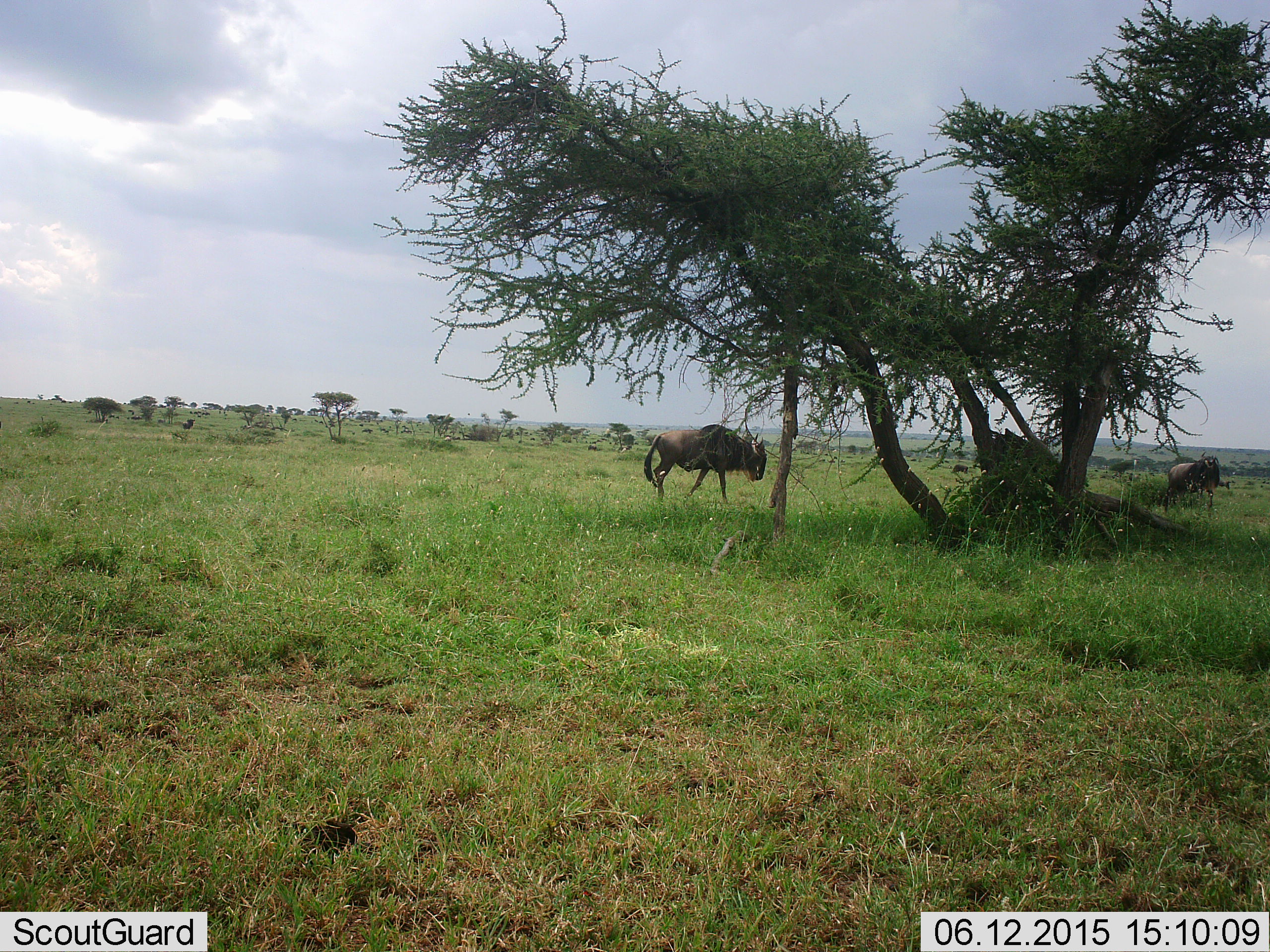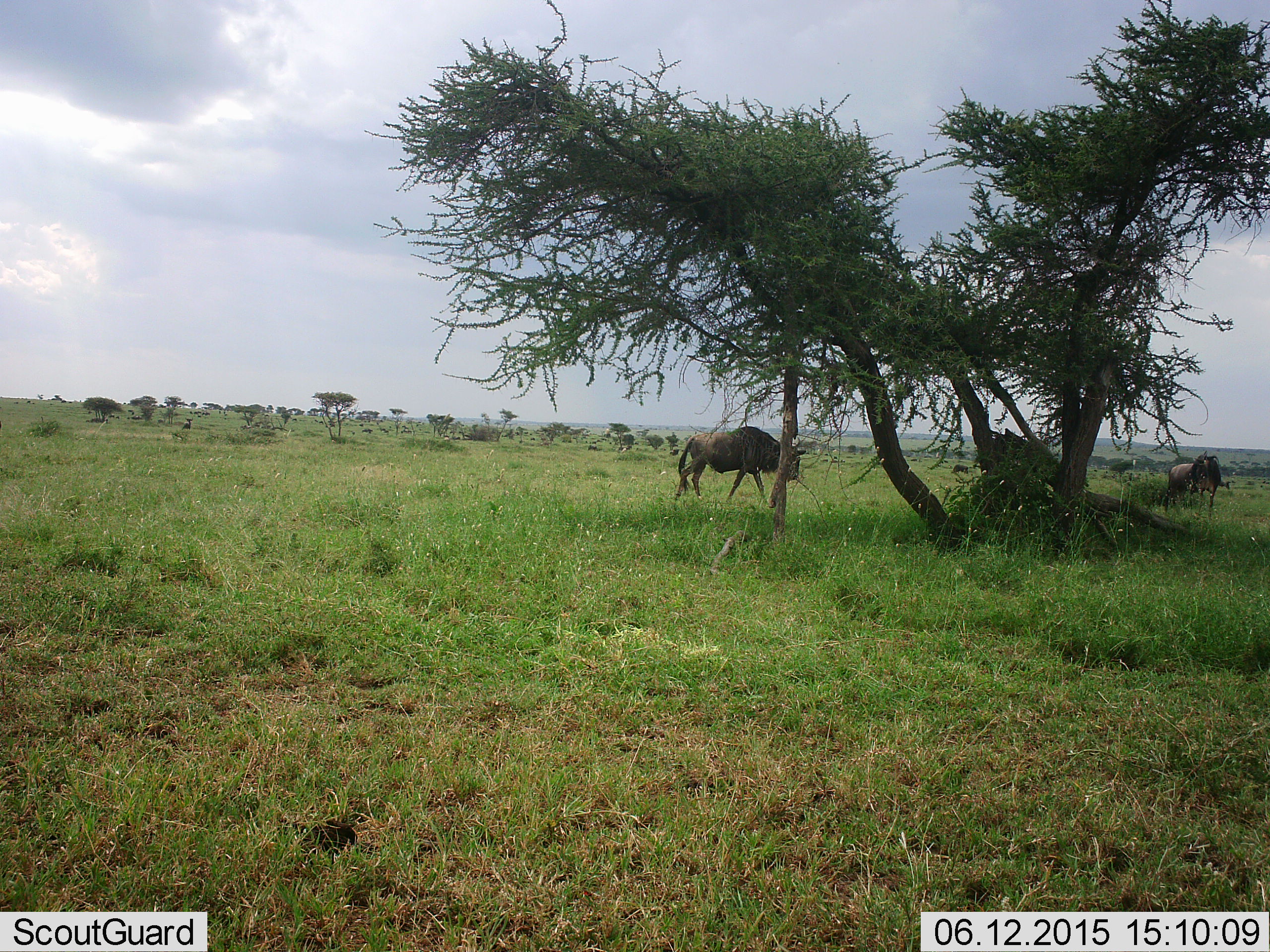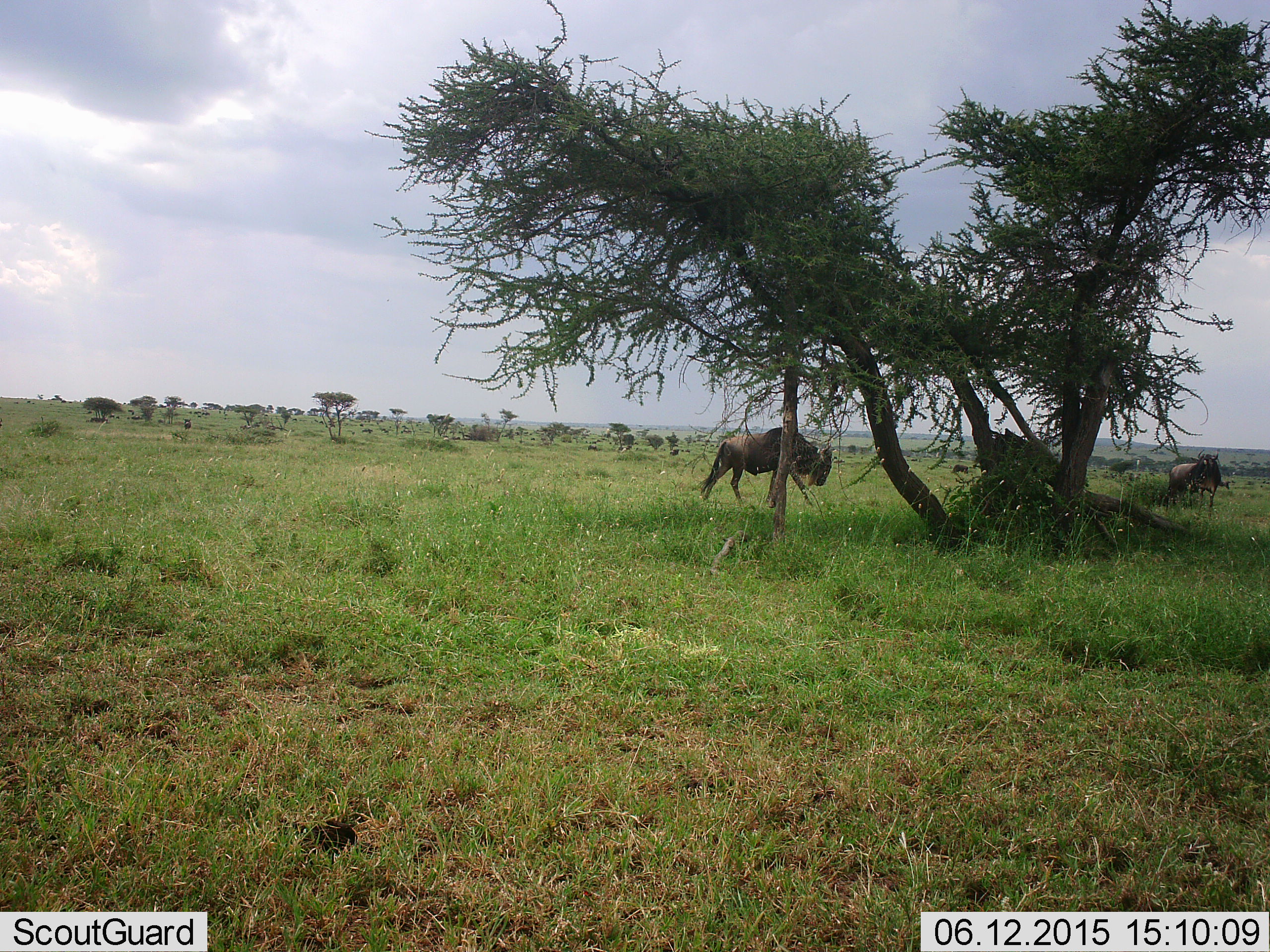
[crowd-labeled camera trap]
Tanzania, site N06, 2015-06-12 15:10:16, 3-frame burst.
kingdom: Animalia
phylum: Chordata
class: Mammalia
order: Artiodactyla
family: Bovidae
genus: Connochaetes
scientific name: Connochaetes taurinus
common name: blue wildebeest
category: wildebeest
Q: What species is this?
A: Wildebeest (blue wildebeest) (Connochaetes taurinus).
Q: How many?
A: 4.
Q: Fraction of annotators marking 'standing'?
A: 60%.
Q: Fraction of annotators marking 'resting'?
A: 10%.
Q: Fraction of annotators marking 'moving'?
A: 90%.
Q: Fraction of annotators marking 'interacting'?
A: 0%.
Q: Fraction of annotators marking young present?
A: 0%.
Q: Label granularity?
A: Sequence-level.